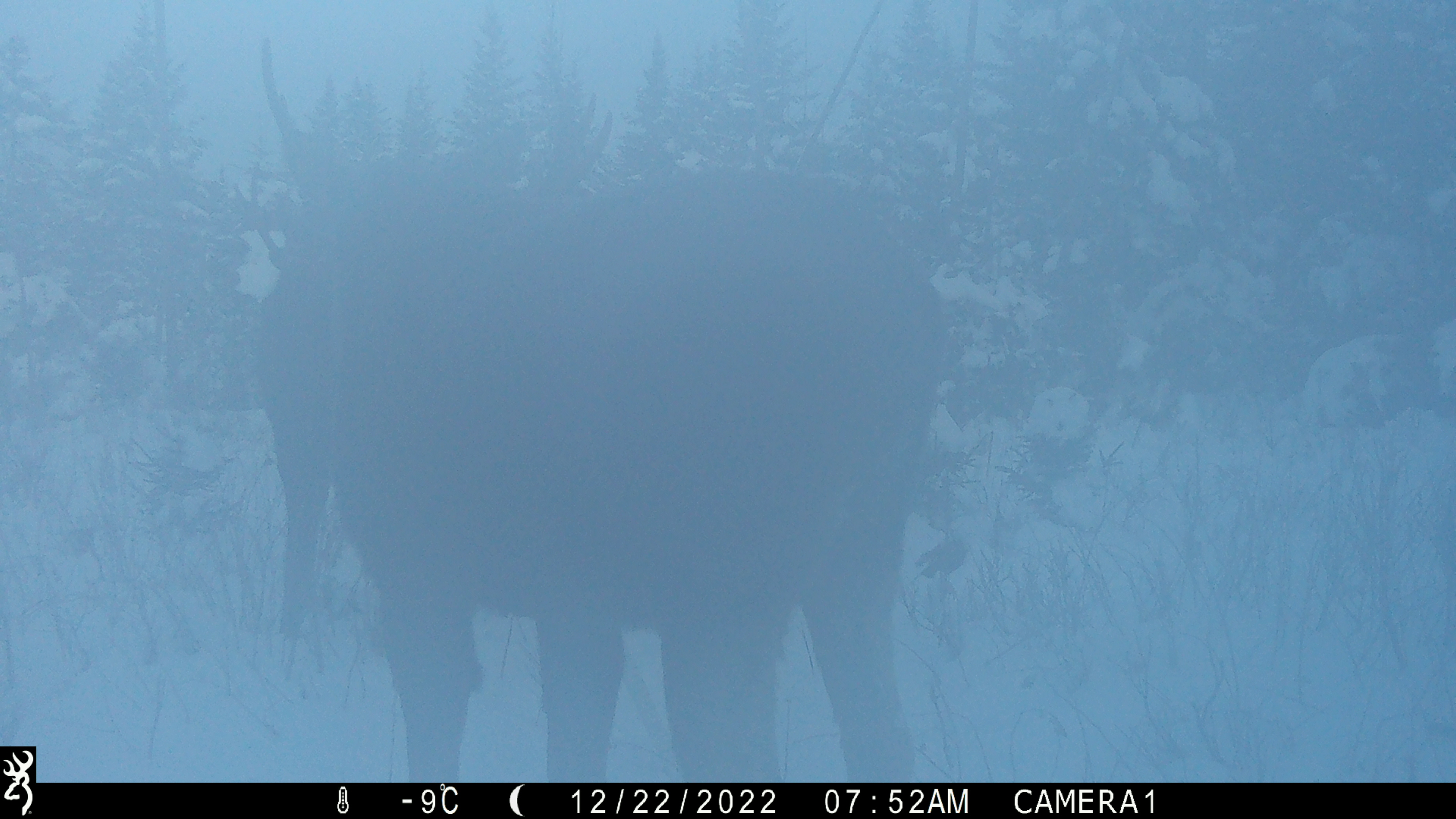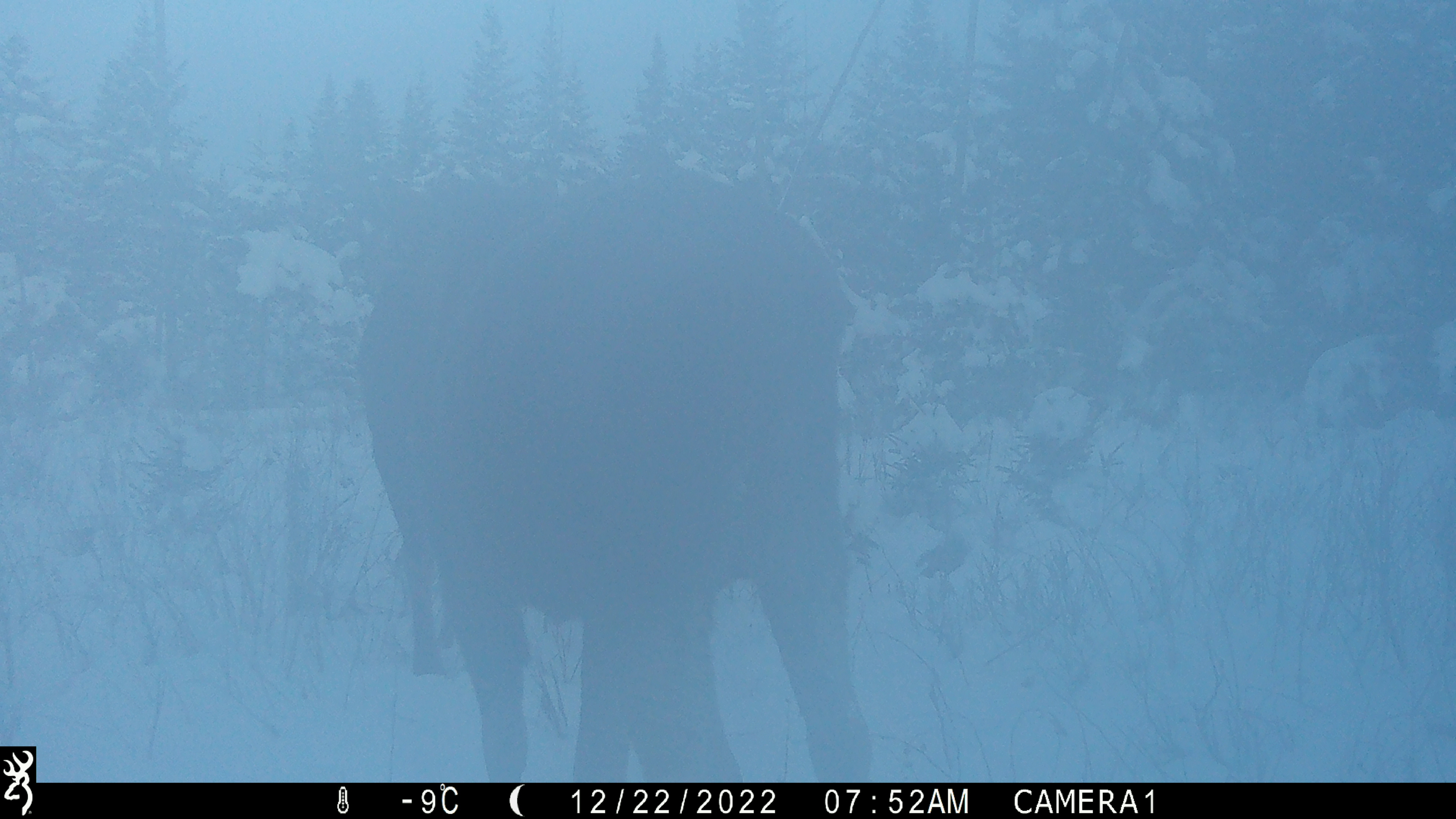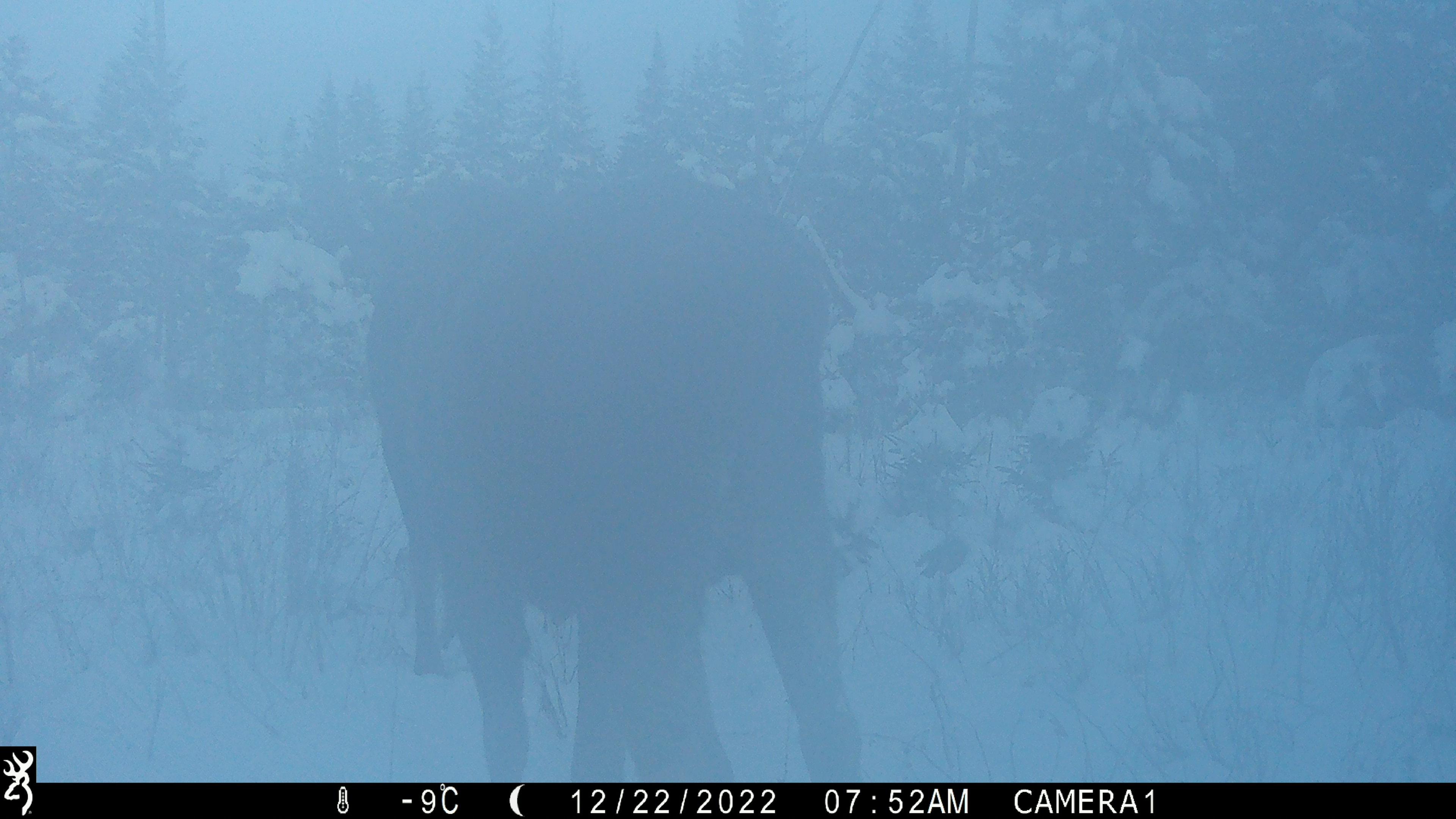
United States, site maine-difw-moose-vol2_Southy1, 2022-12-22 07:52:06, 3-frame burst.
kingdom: Animalia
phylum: Chordata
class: Mammalia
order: Artiodactyla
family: Cervidae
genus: Alces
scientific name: Alces alces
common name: moose